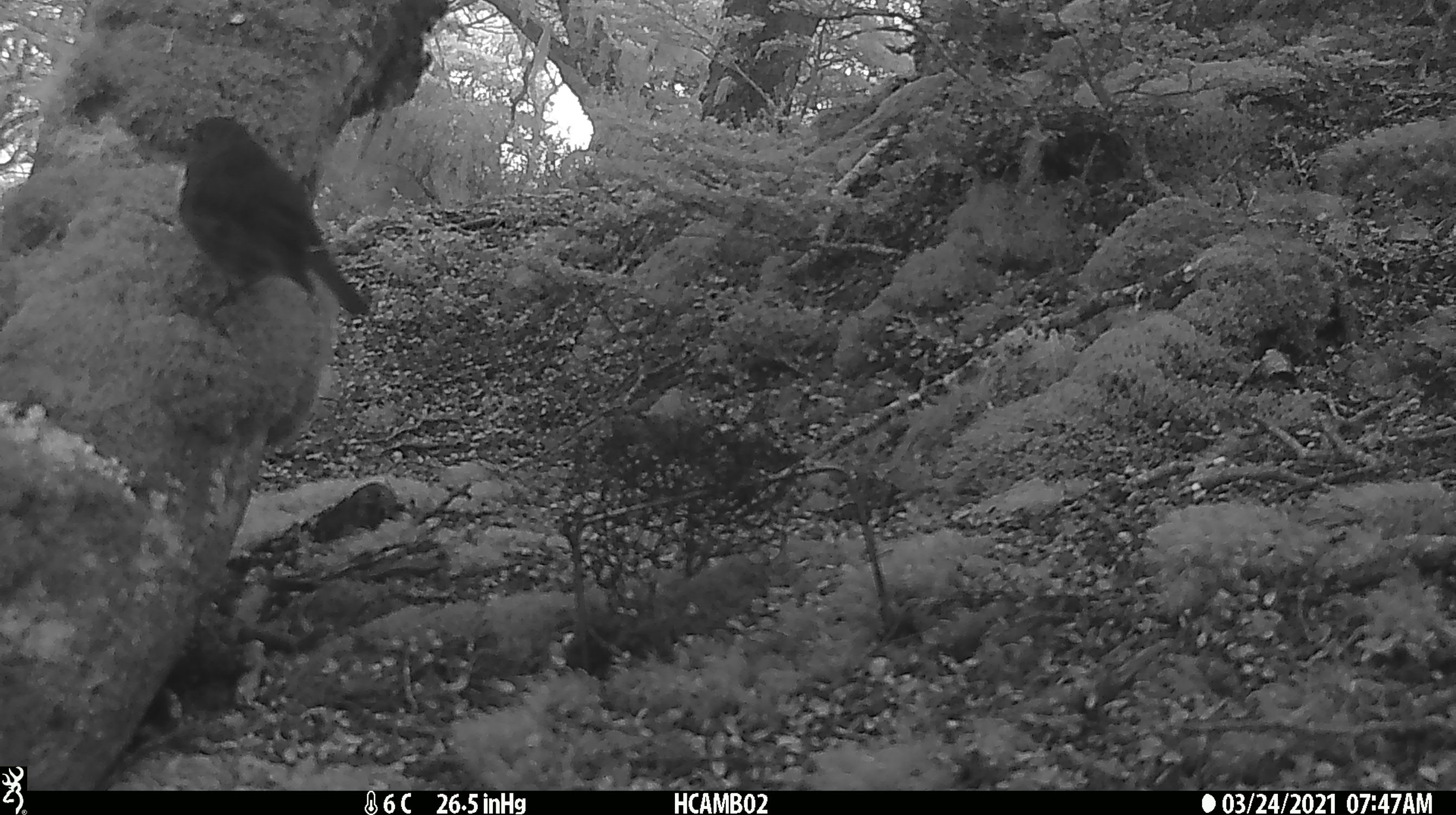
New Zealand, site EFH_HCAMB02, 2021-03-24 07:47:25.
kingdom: Animalia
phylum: Chordata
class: Aves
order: Passeriformes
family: Petroicidae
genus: Petroica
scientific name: Petroica australis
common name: new zealand robin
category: robin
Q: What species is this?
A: Robin (new zealand robin) (Petroica australis).